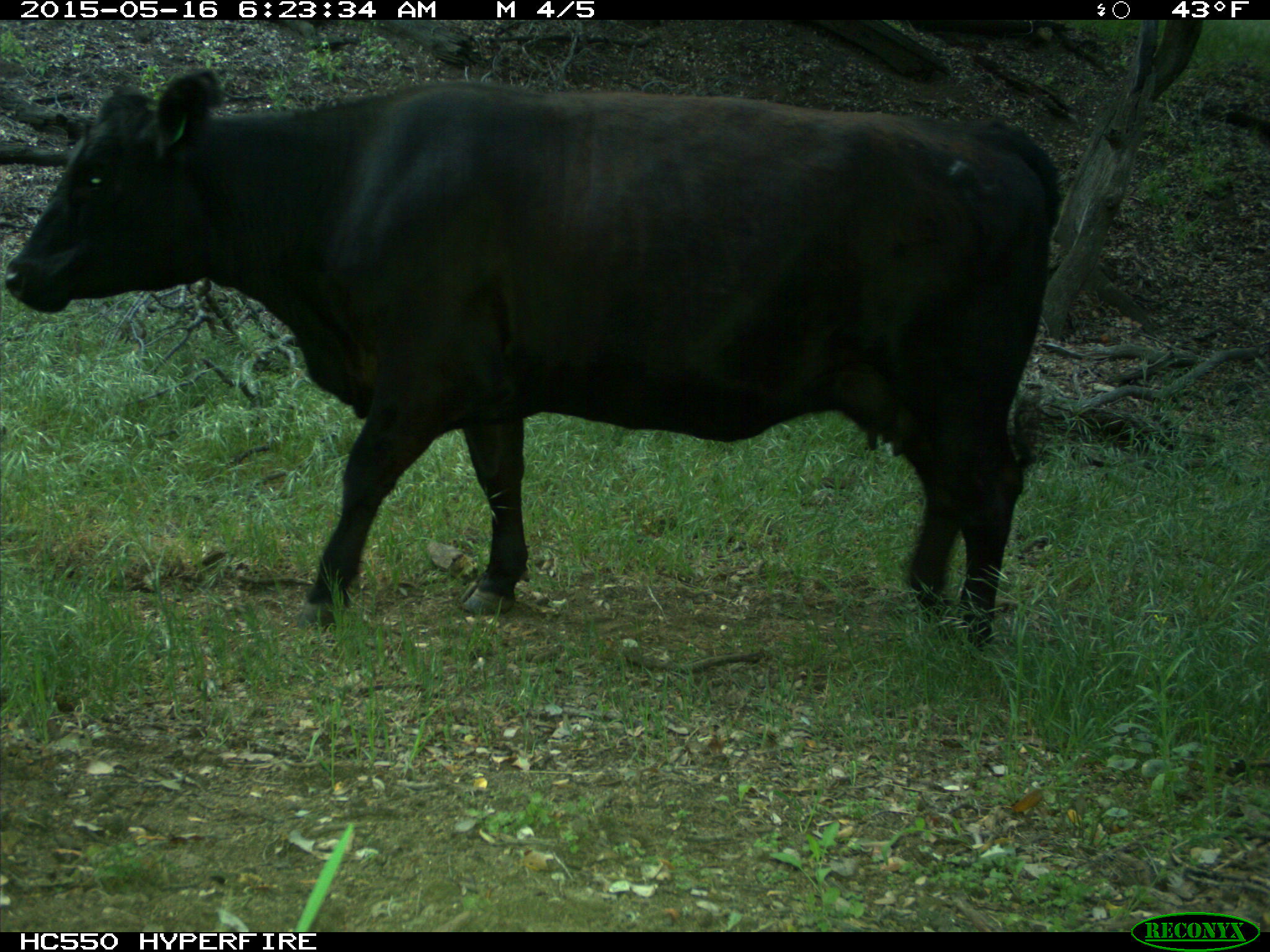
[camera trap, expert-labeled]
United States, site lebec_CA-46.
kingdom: Animalia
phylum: Chordata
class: Mammalia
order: Artiodactyla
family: Bovidae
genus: Bos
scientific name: Bos taurus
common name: domestic cow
Bos taurus (domestic cow).